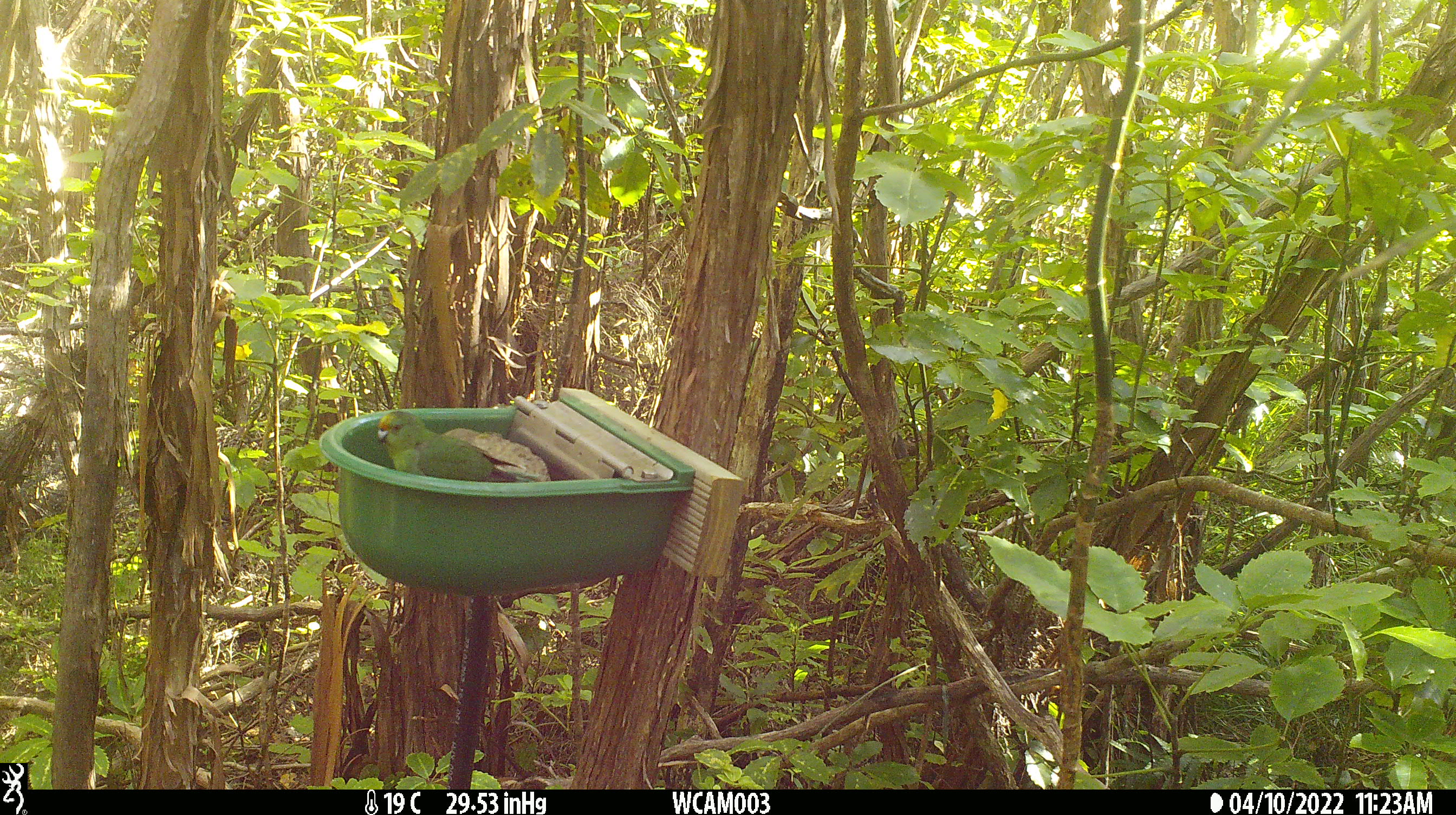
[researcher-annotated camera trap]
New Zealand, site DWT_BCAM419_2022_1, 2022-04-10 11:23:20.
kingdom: Animalia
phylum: Chordata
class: Aves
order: Psittaciformes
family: Psittaculidae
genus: Cyanoramphus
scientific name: Cyanoramphus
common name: parakeet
Parakeet (Cyanoramphus).